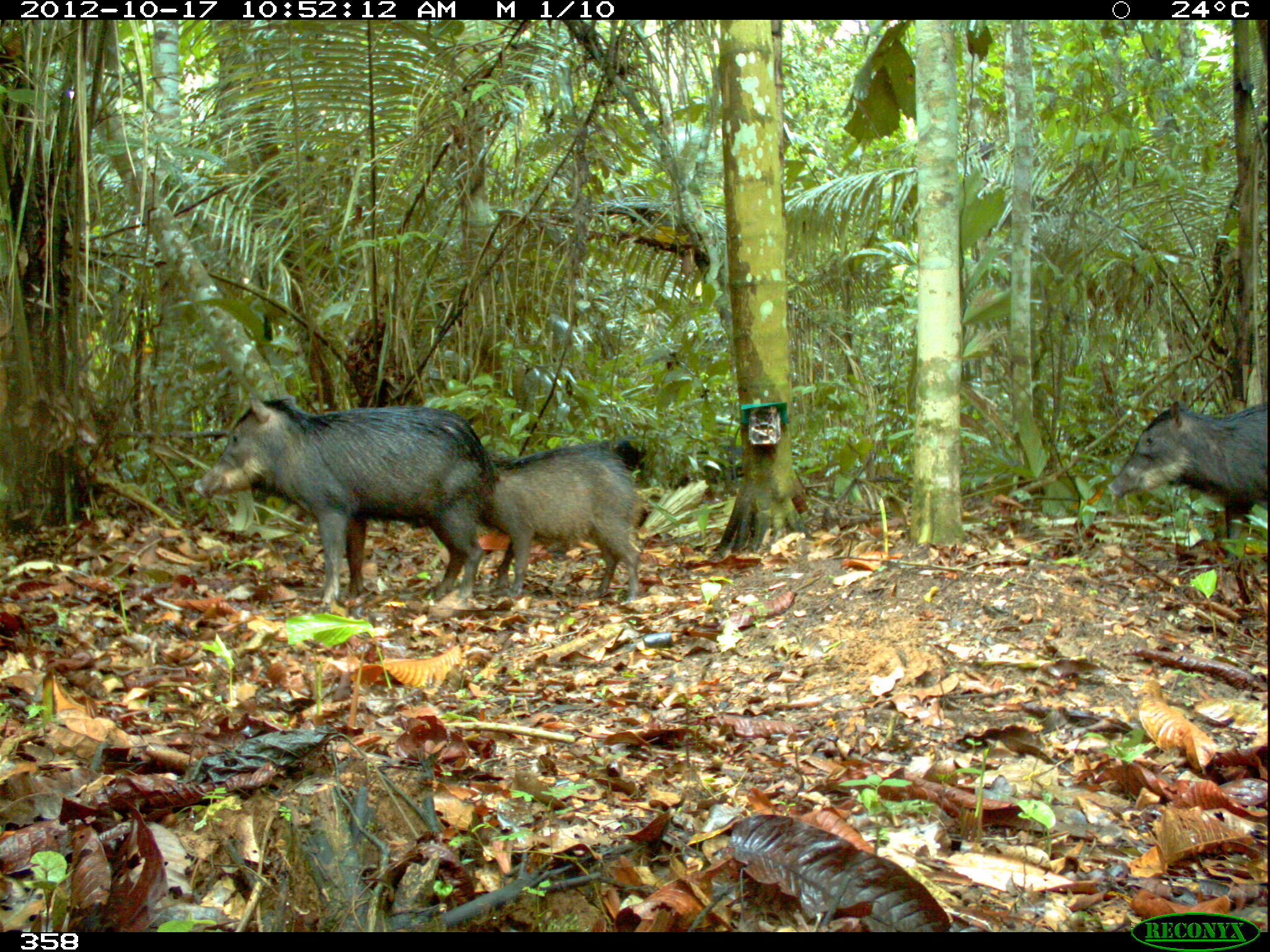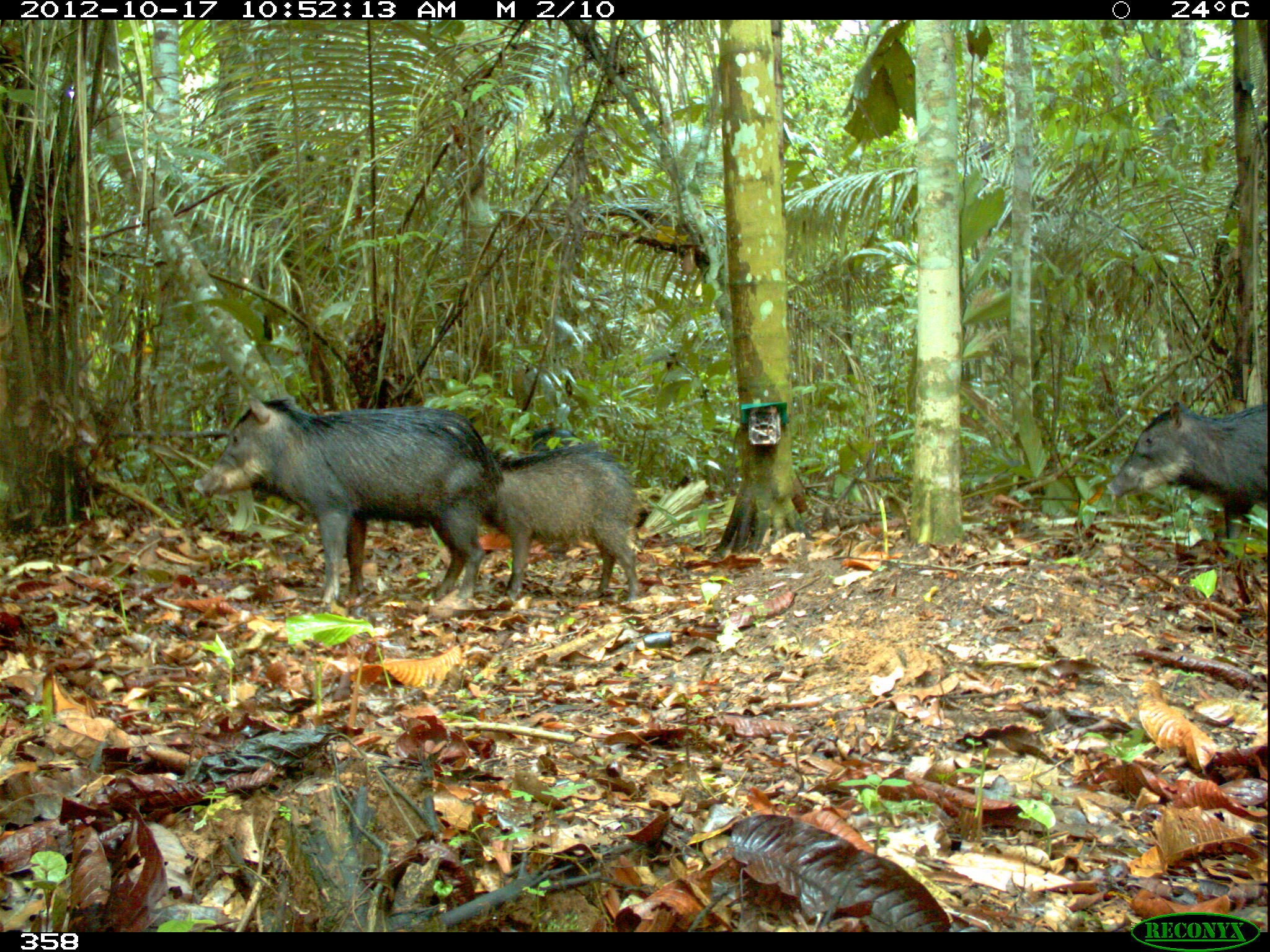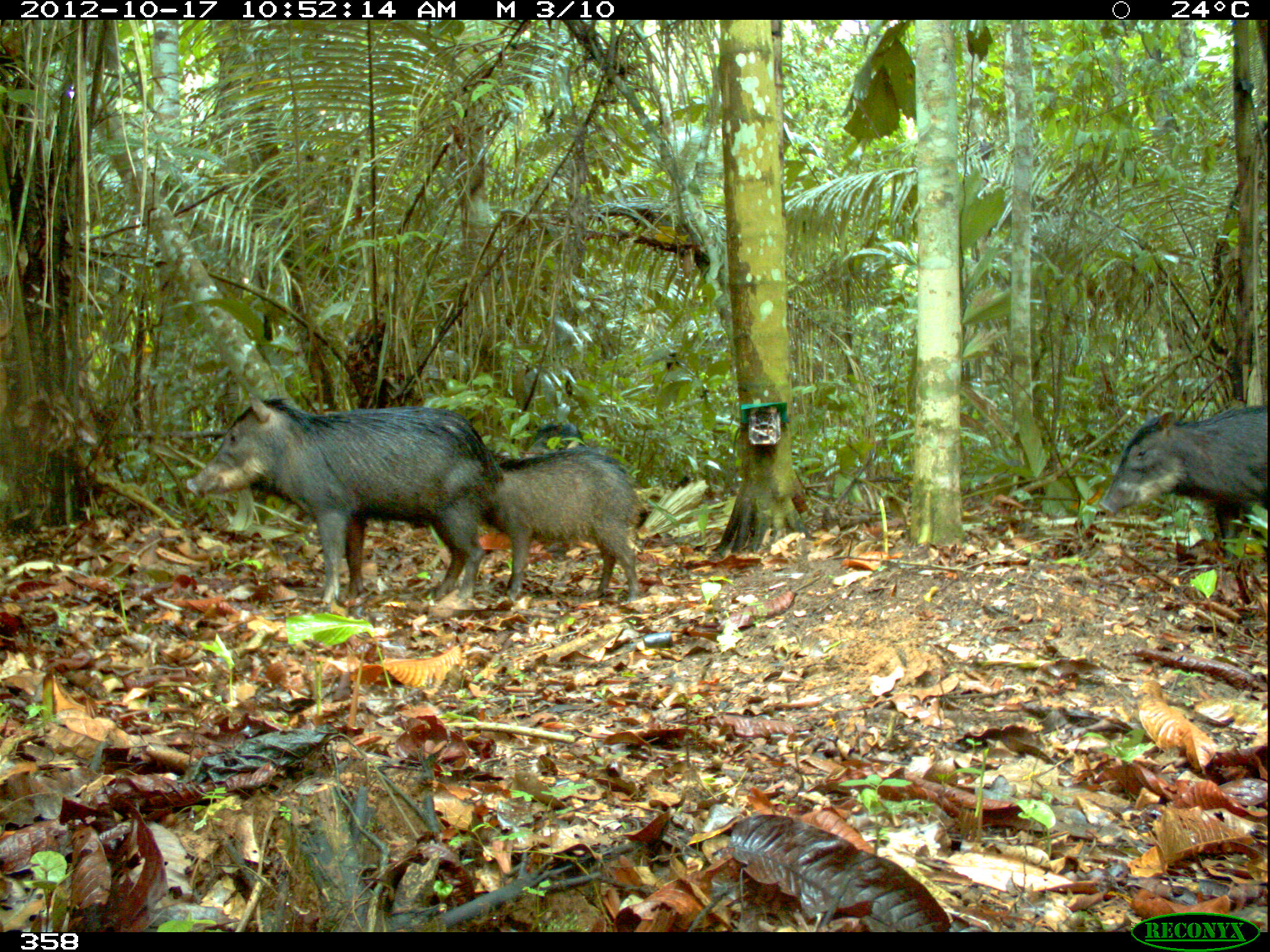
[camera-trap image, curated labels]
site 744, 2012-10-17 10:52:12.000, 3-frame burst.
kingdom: Animalia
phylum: Chordata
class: Mammalia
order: Artiodactyla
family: Tayassuidae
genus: Tayassu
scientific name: Tayassu pecari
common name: white-lipped peccary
Tayassu pecari (white-lipped peccary).